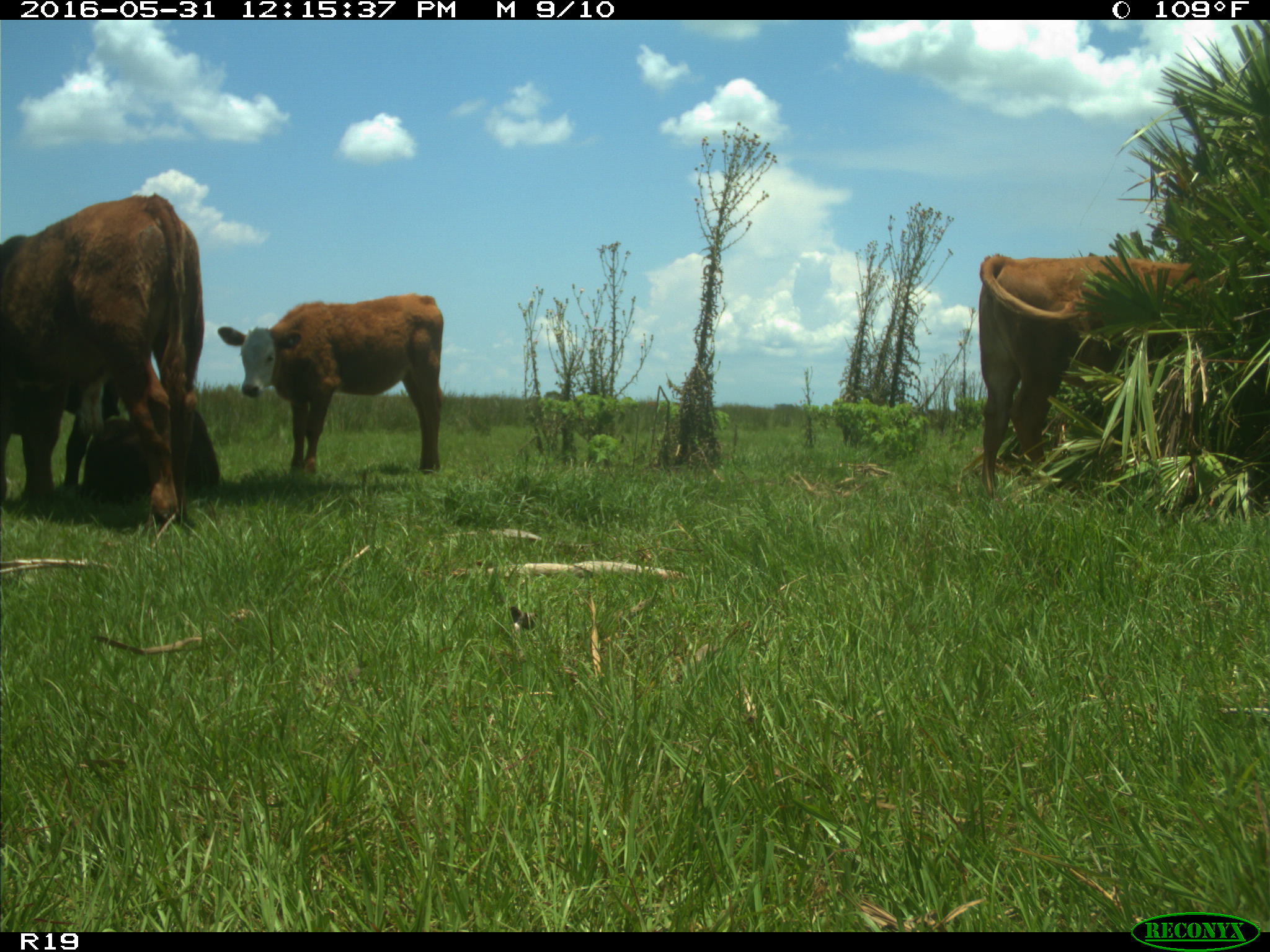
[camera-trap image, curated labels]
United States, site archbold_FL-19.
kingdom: Animalia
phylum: Chordata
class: Mammalia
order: Artiodactyla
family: Bovidae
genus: Bos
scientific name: Bos taurus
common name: domestic cow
Bos taurus (domestic cow).